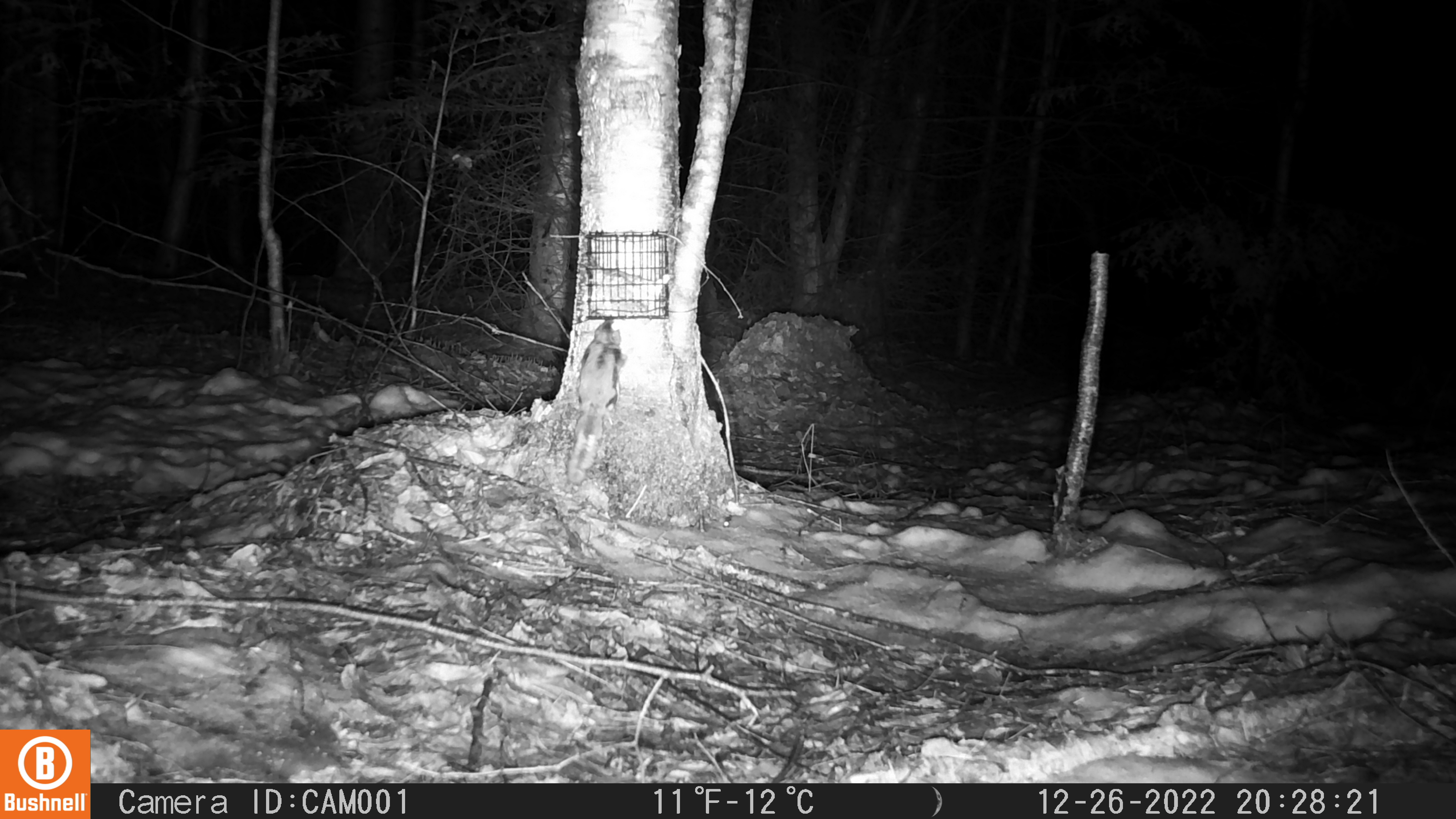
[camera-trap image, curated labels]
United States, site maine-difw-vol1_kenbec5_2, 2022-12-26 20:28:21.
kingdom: Animalia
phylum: Chordata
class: Mammalia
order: Rodentia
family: Sciuridae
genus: Glaucomys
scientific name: Glaucomys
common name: flying squirrel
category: flying squirrel sp.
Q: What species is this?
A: Flying squirrel sp. (flying squirrel) (Glaucomys).